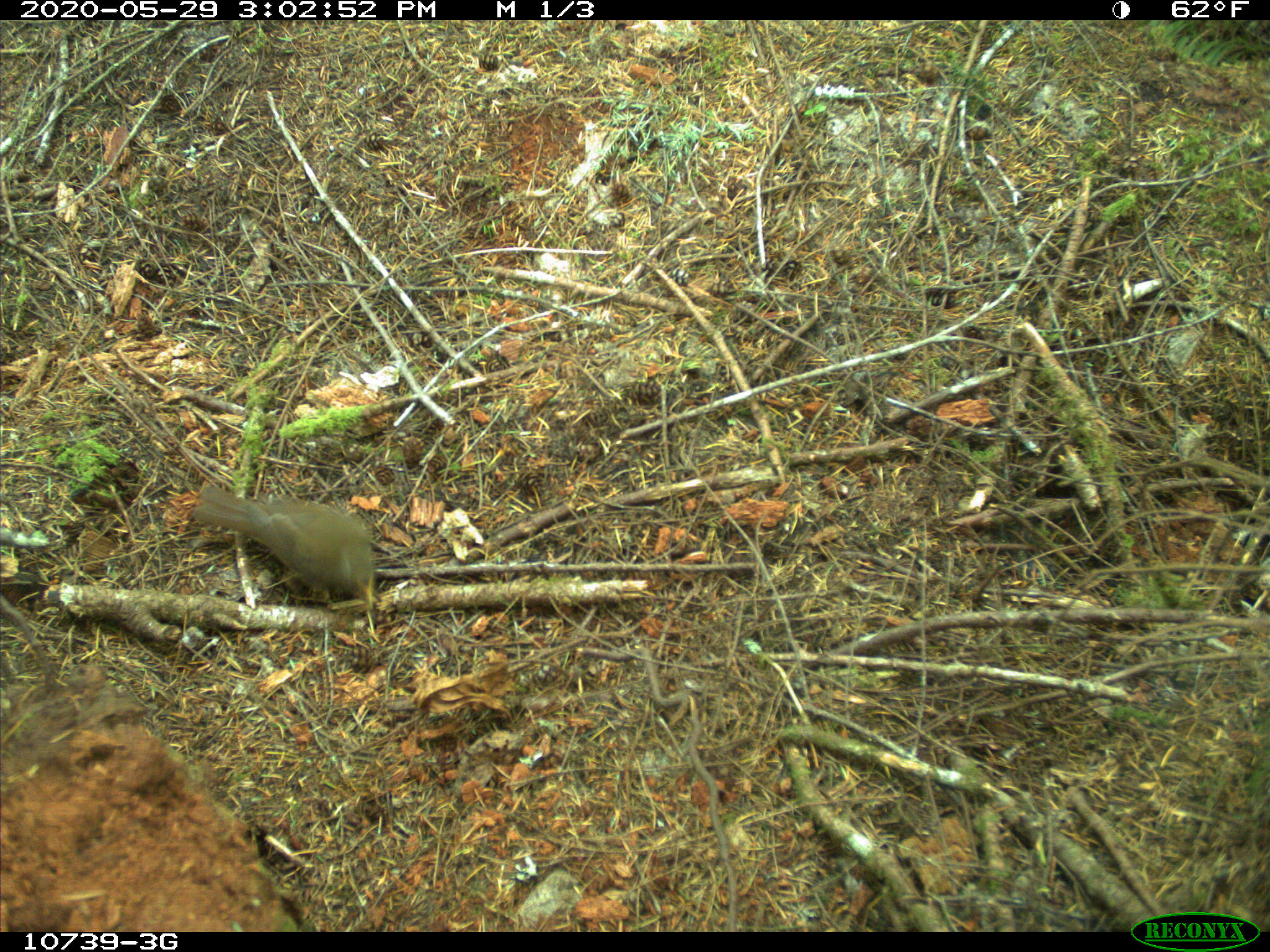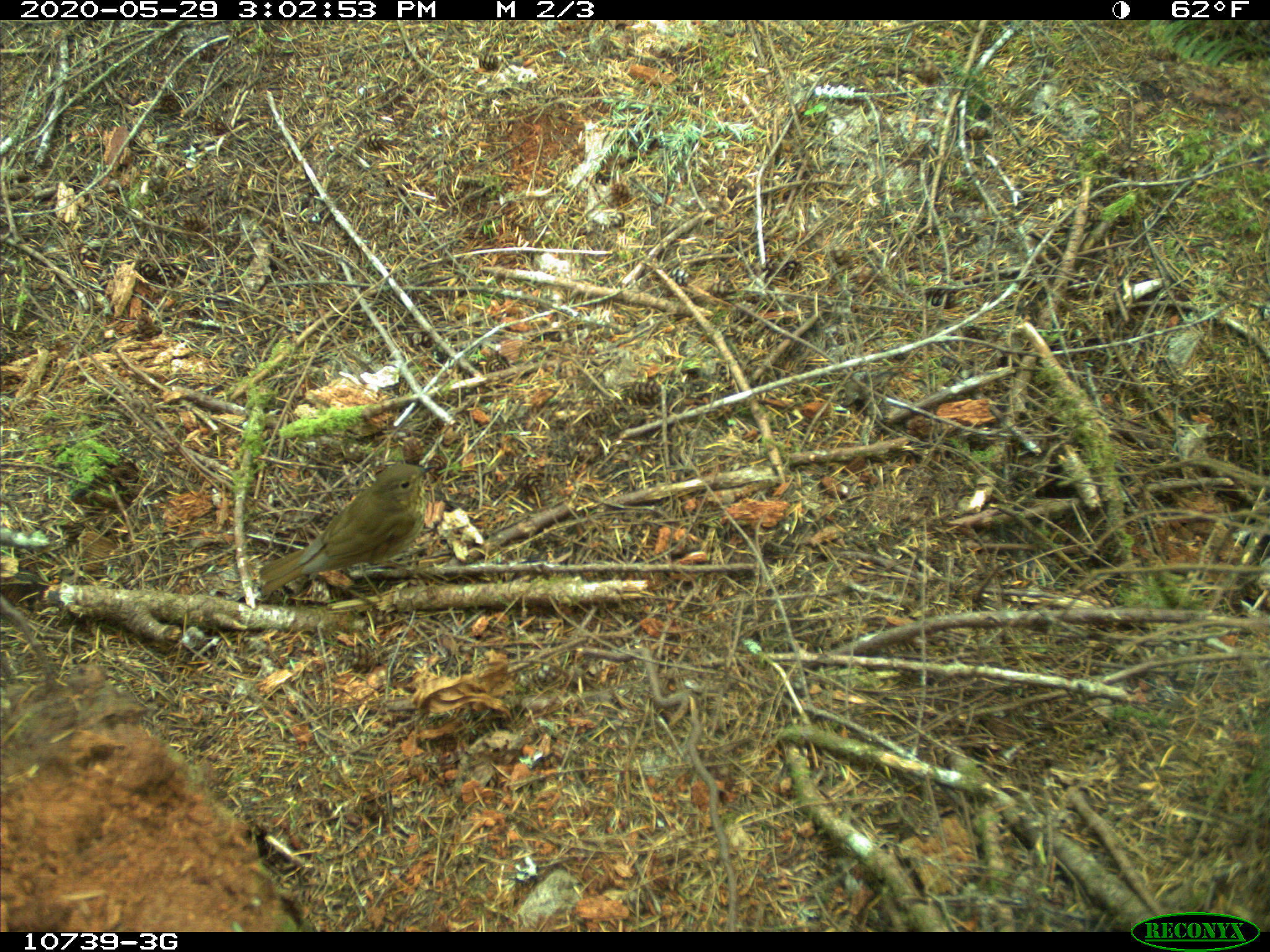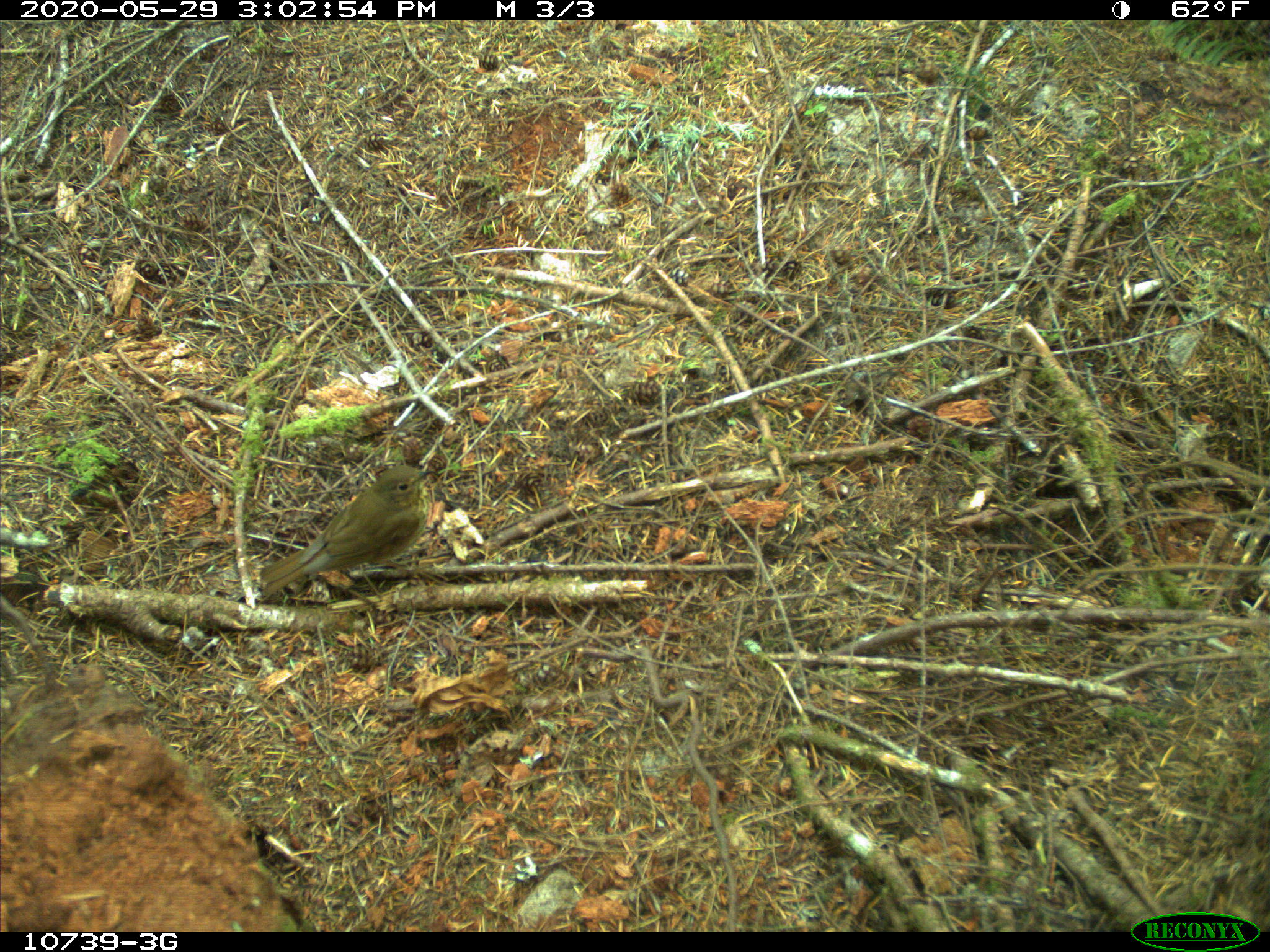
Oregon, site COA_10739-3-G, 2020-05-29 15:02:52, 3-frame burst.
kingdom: Animalia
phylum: Chordata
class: Aves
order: Passeriformes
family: Turdidae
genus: Catharus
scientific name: Catharus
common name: brown thrushes and nightingale-thrushes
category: catharus species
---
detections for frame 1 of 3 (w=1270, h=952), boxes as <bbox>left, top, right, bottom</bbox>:
catharus species: <bbox>179, 477, 401, 632</bbox>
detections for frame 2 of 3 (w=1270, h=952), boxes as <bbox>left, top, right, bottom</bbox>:
catharus species: <bbox>238, 453, 452, 613</bbox>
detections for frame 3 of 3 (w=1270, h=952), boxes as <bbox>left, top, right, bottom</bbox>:
catharus species: <bbox>244, 458, 456, 623</bbox>